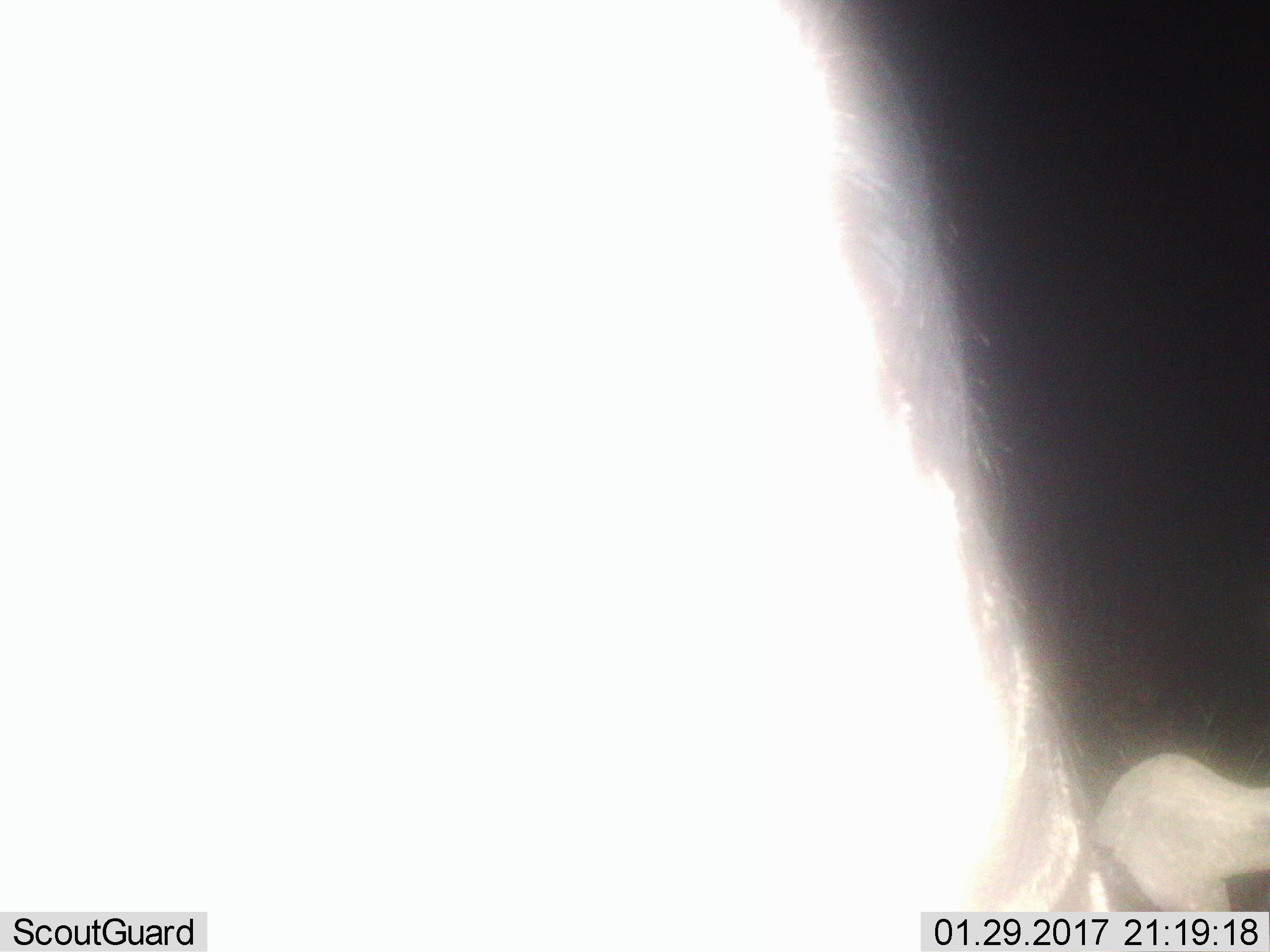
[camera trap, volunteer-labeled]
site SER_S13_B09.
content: unidentified animal